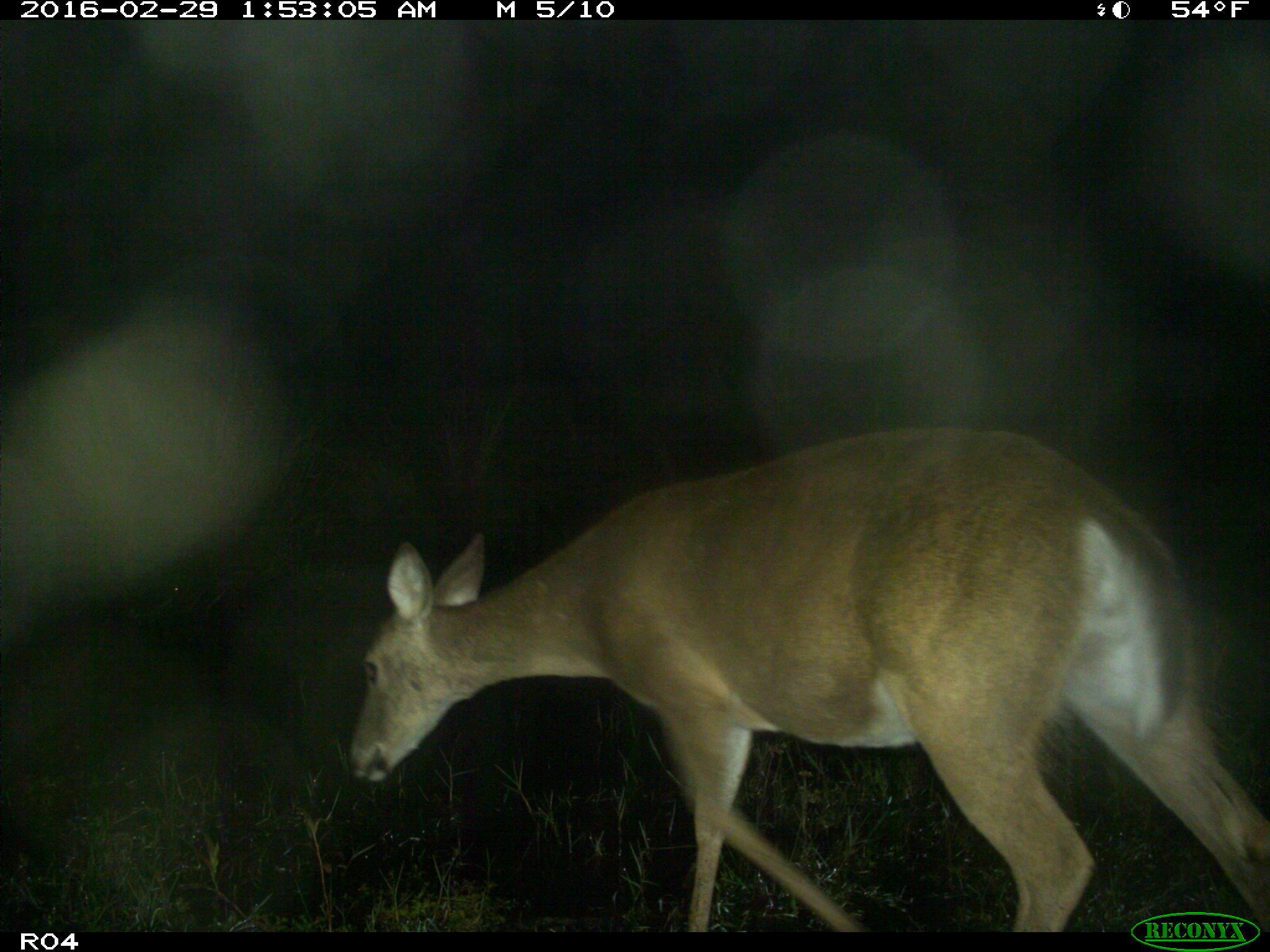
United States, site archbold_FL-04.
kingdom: Animalia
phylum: Chordata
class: Mammalia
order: Artiodactyla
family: Cervidae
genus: Odocoileus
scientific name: Odocoileus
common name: deer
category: unidentified deer